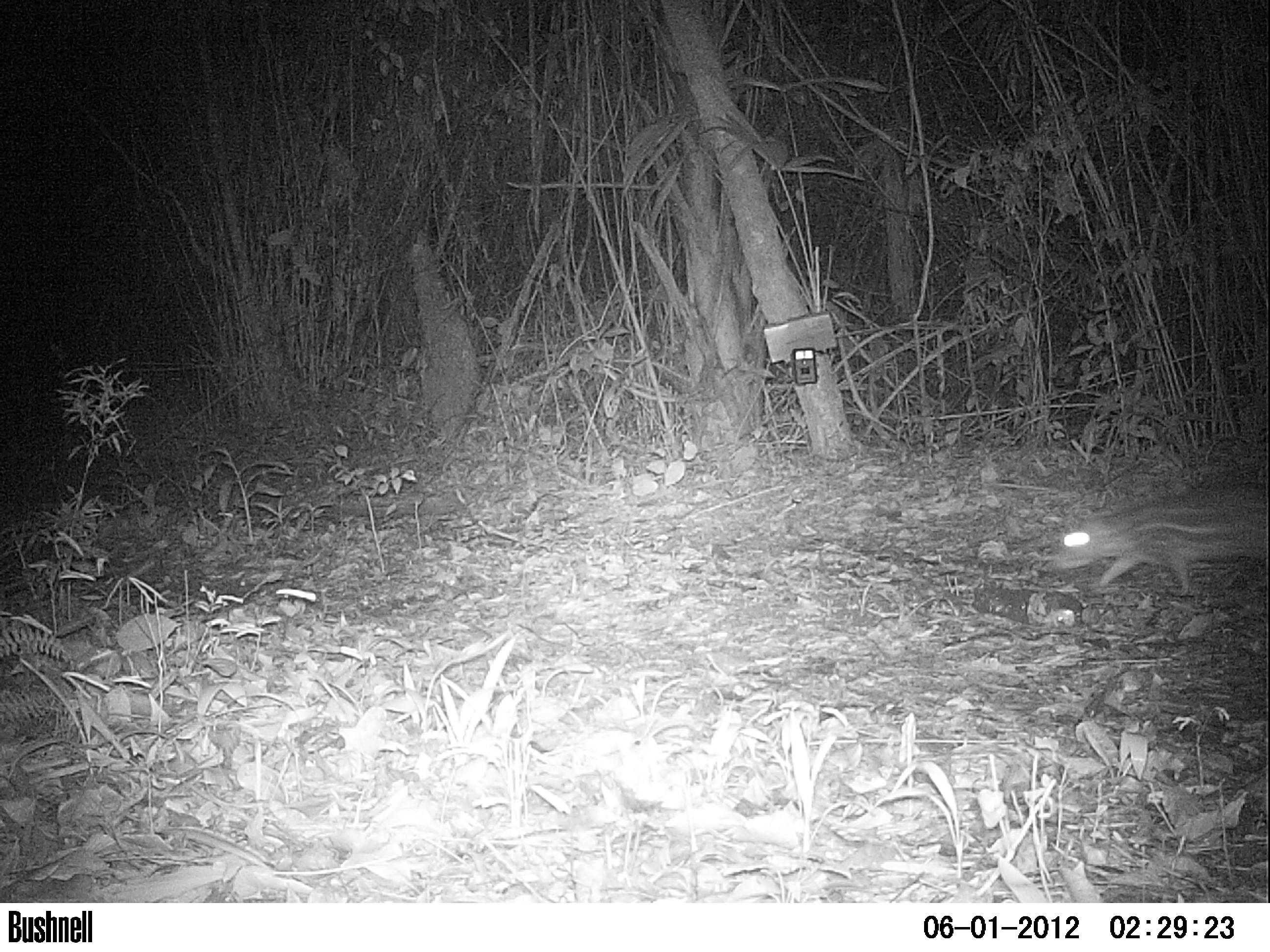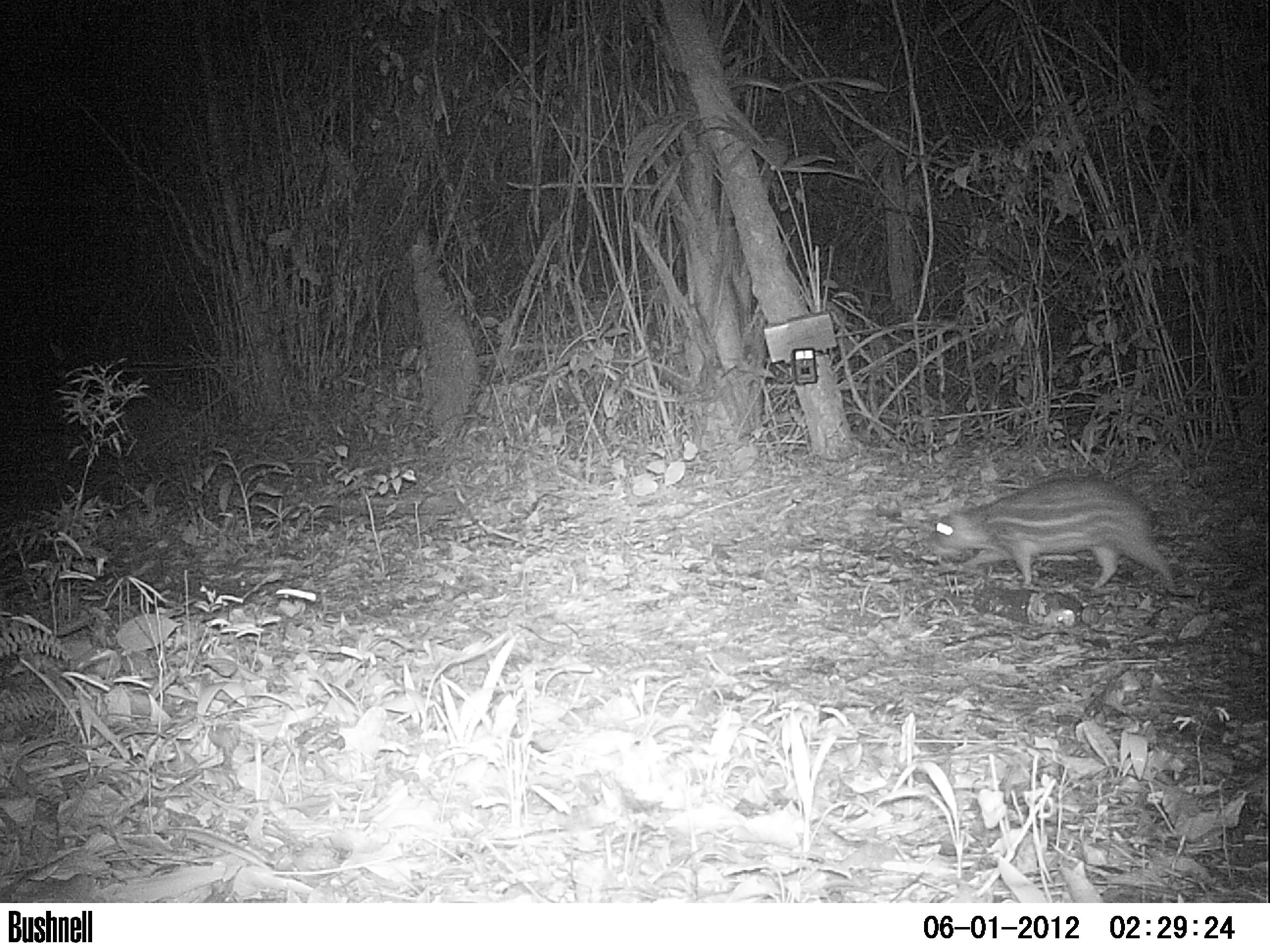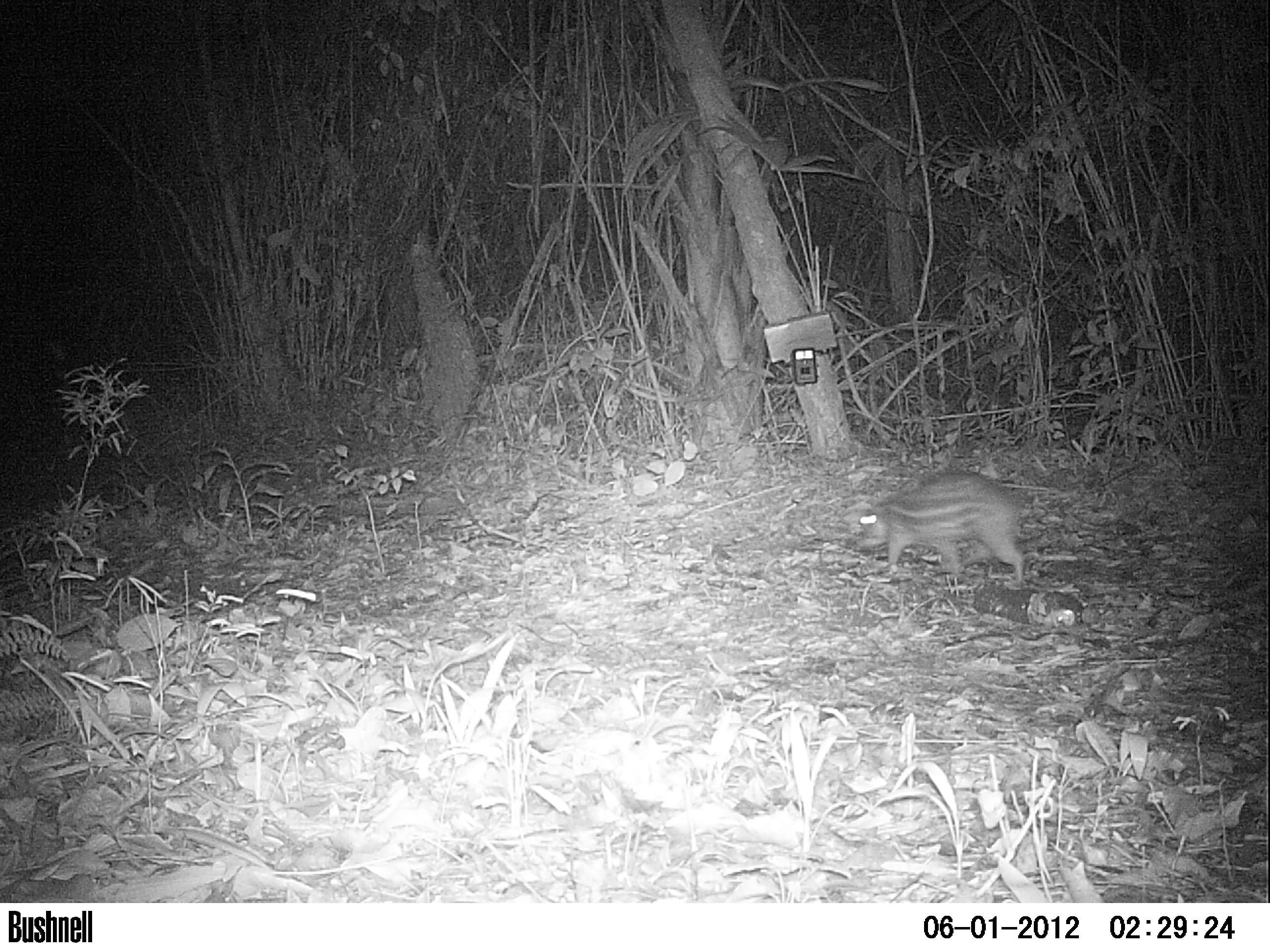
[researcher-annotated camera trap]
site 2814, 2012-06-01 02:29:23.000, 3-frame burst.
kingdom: Animalia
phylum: Chordata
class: Mammalia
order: Rodentia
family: Cuniculidae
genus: Cuniculus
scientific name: Cuniculus paca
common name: spotted paca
Cuniculus paca (spotted paca), count 1, age adult.